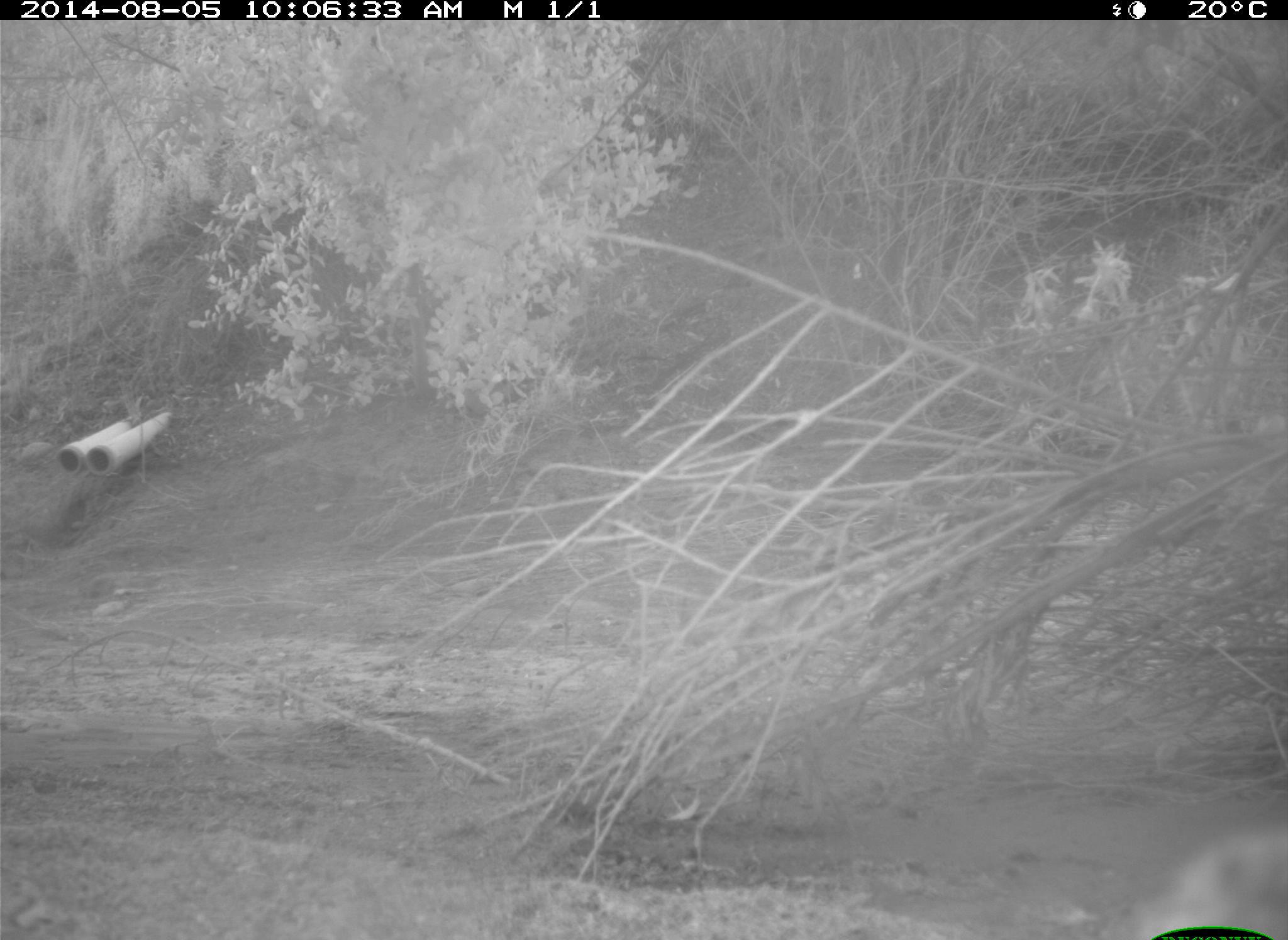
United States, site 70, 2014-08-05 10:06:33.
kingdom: Animalia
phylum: Chordata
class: Aves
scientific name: Aves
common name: bird